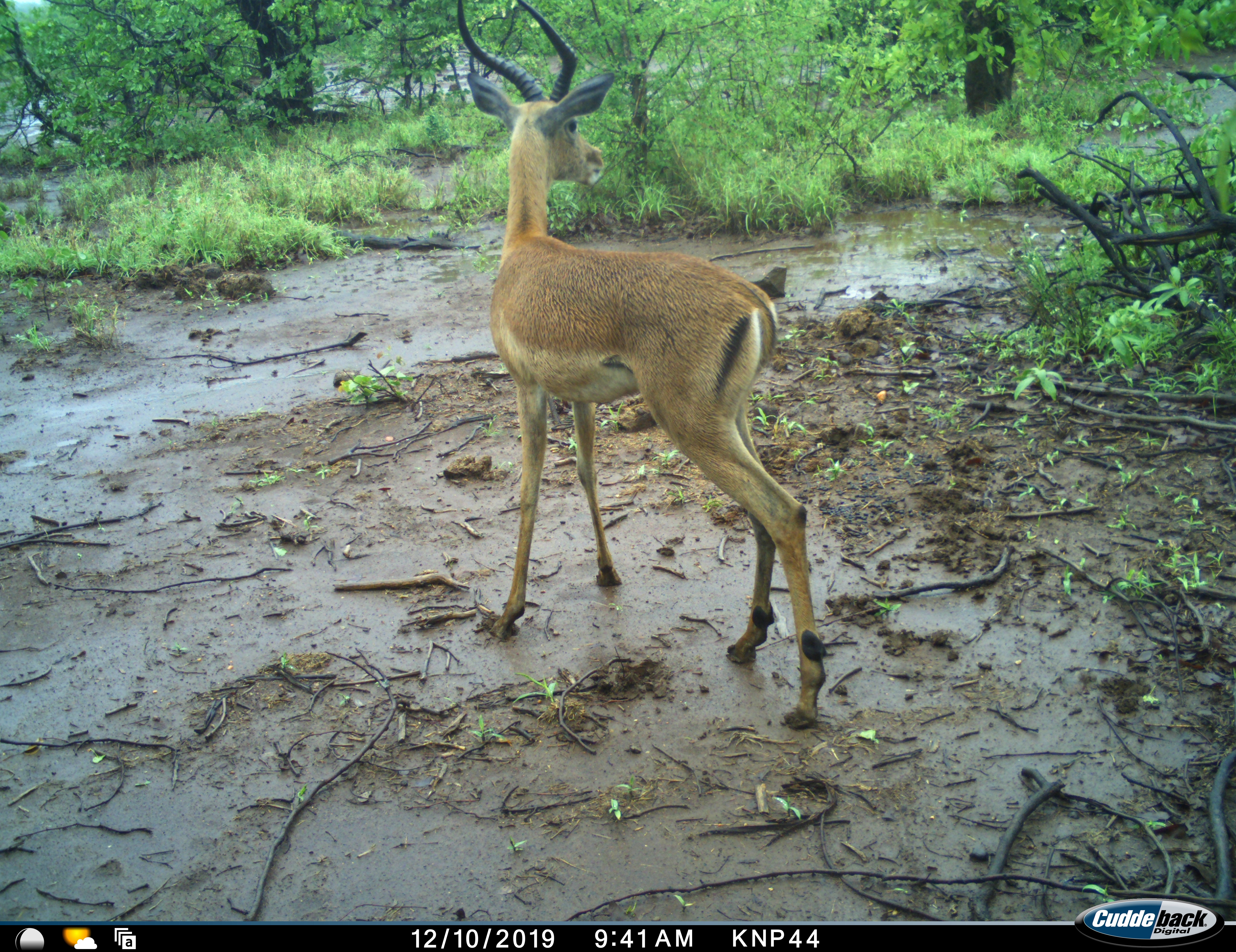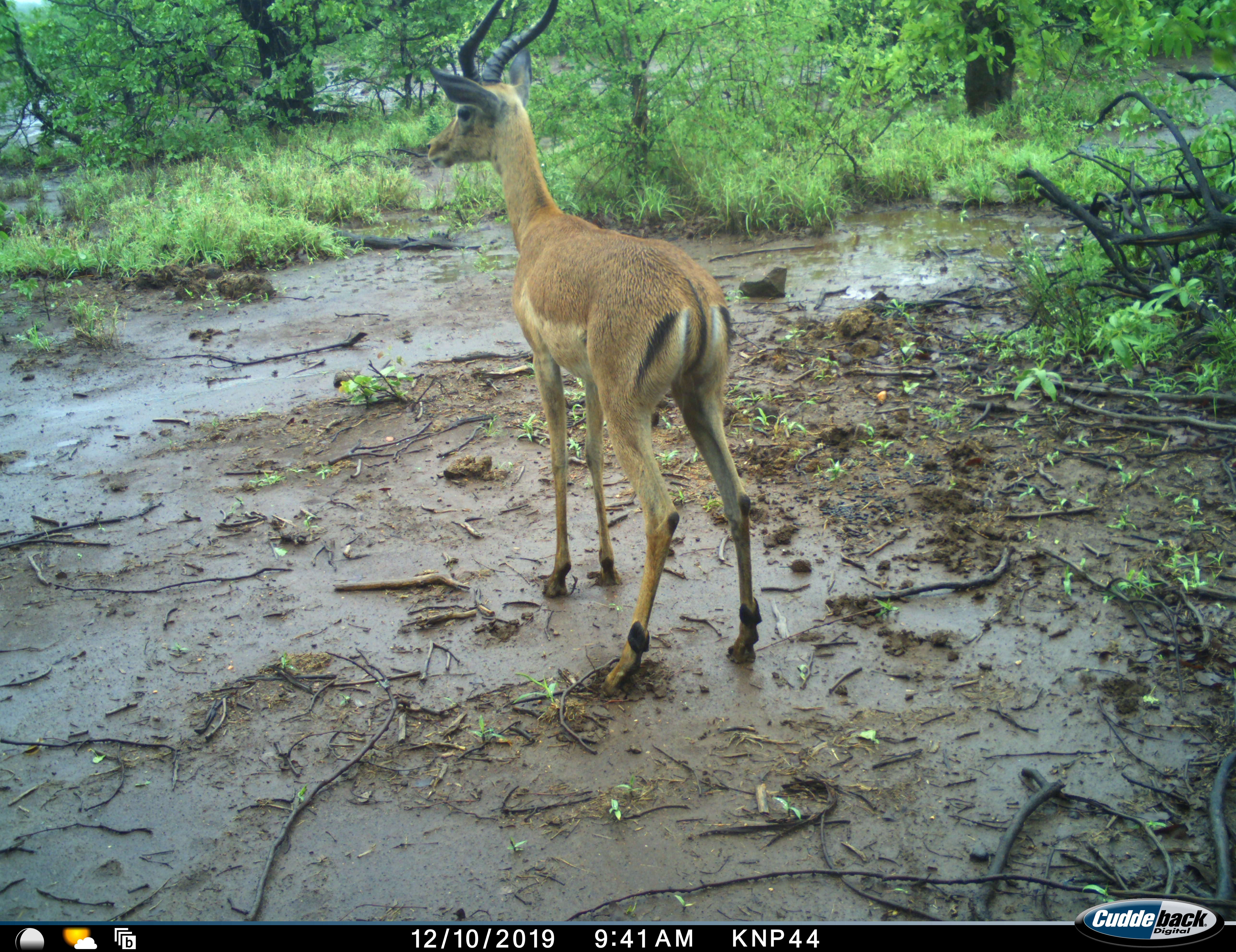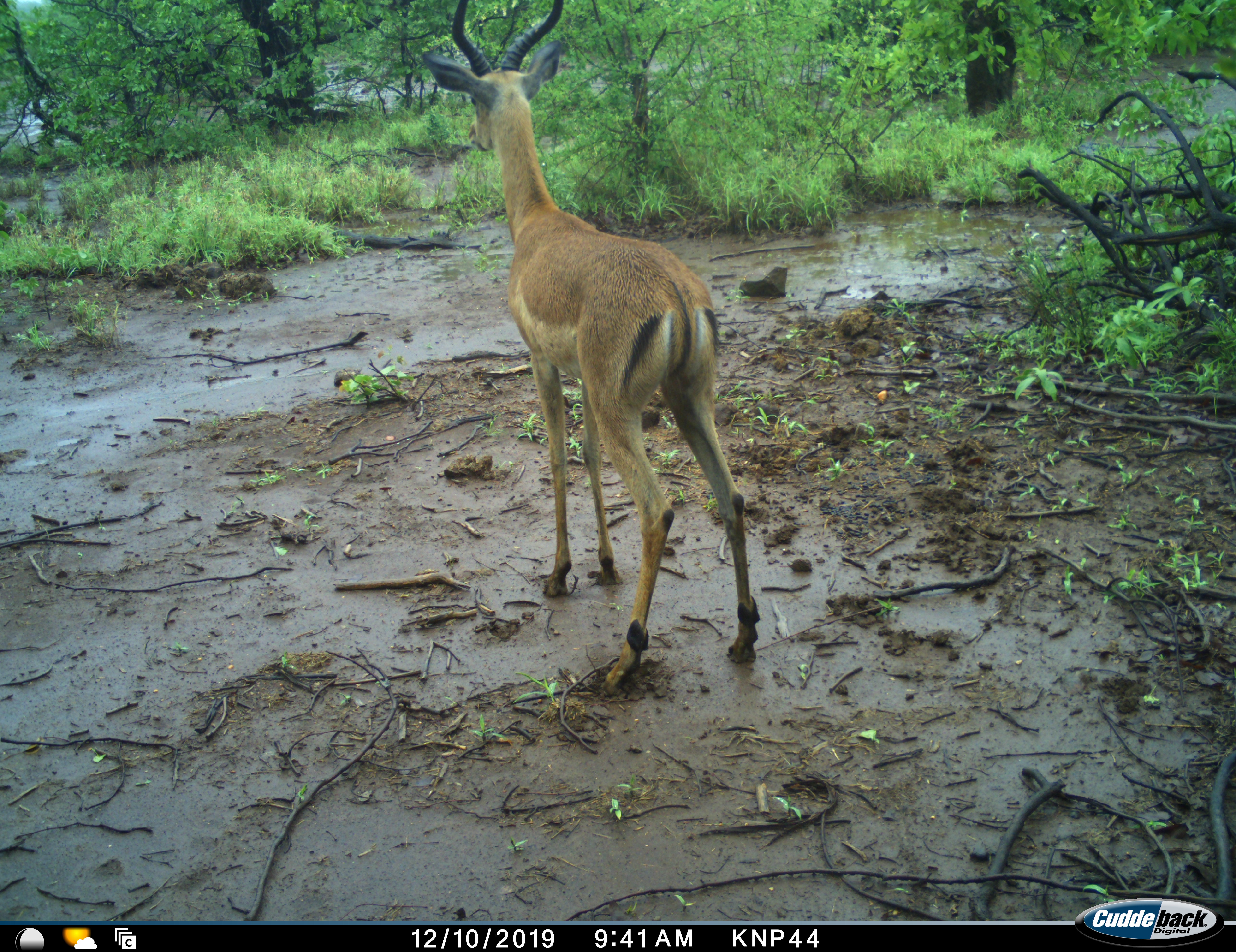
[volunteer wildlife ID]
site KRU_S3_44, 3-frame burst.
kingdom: Animalia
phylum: Chordata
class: Mammalia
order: Artiodactyla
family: Bovidae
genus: Aepyceros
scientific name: Aepyceros melampus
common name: impala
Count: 1.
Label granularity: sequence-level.